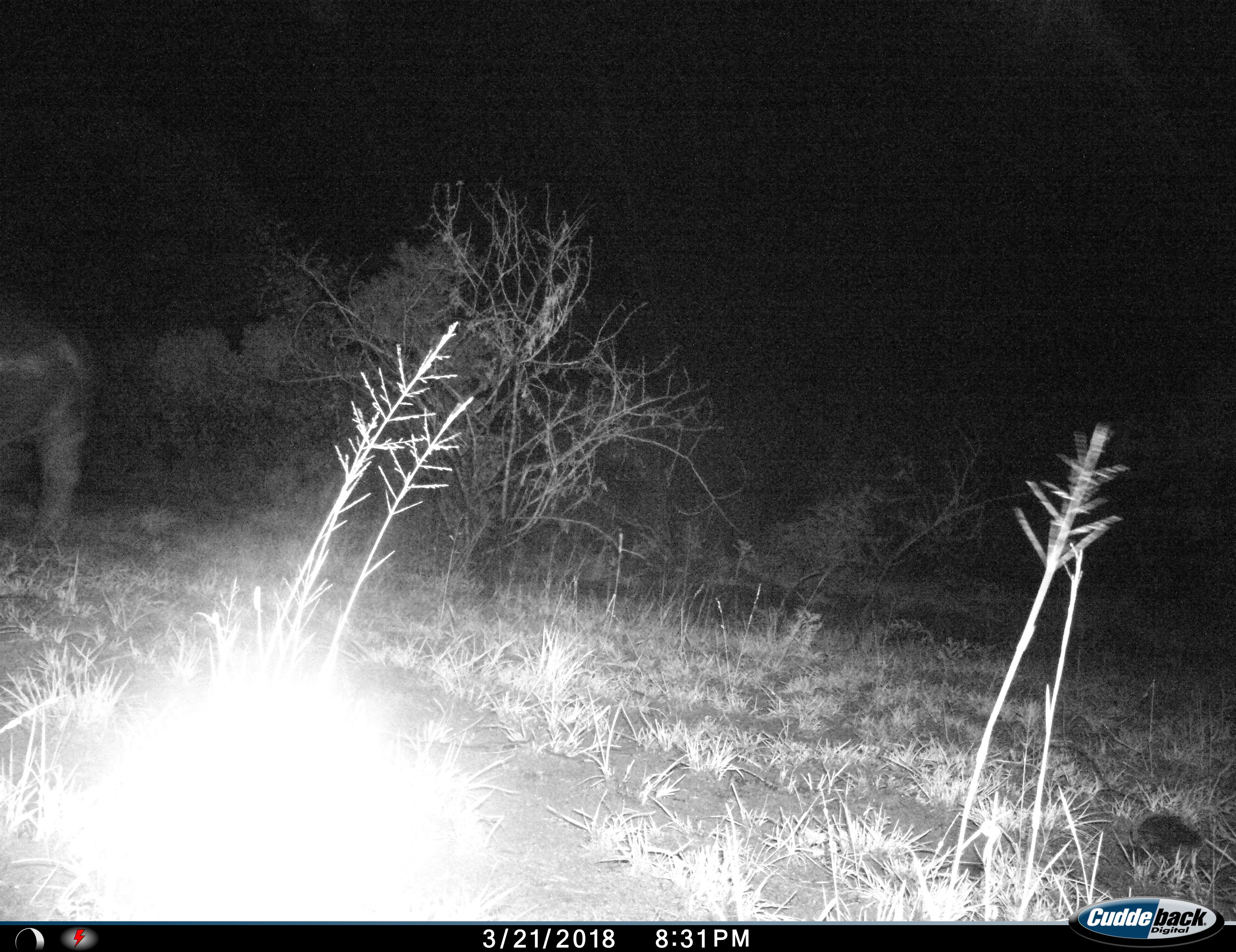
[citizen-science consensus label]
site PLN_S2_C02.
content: unidentified animal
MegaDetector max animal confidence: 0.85